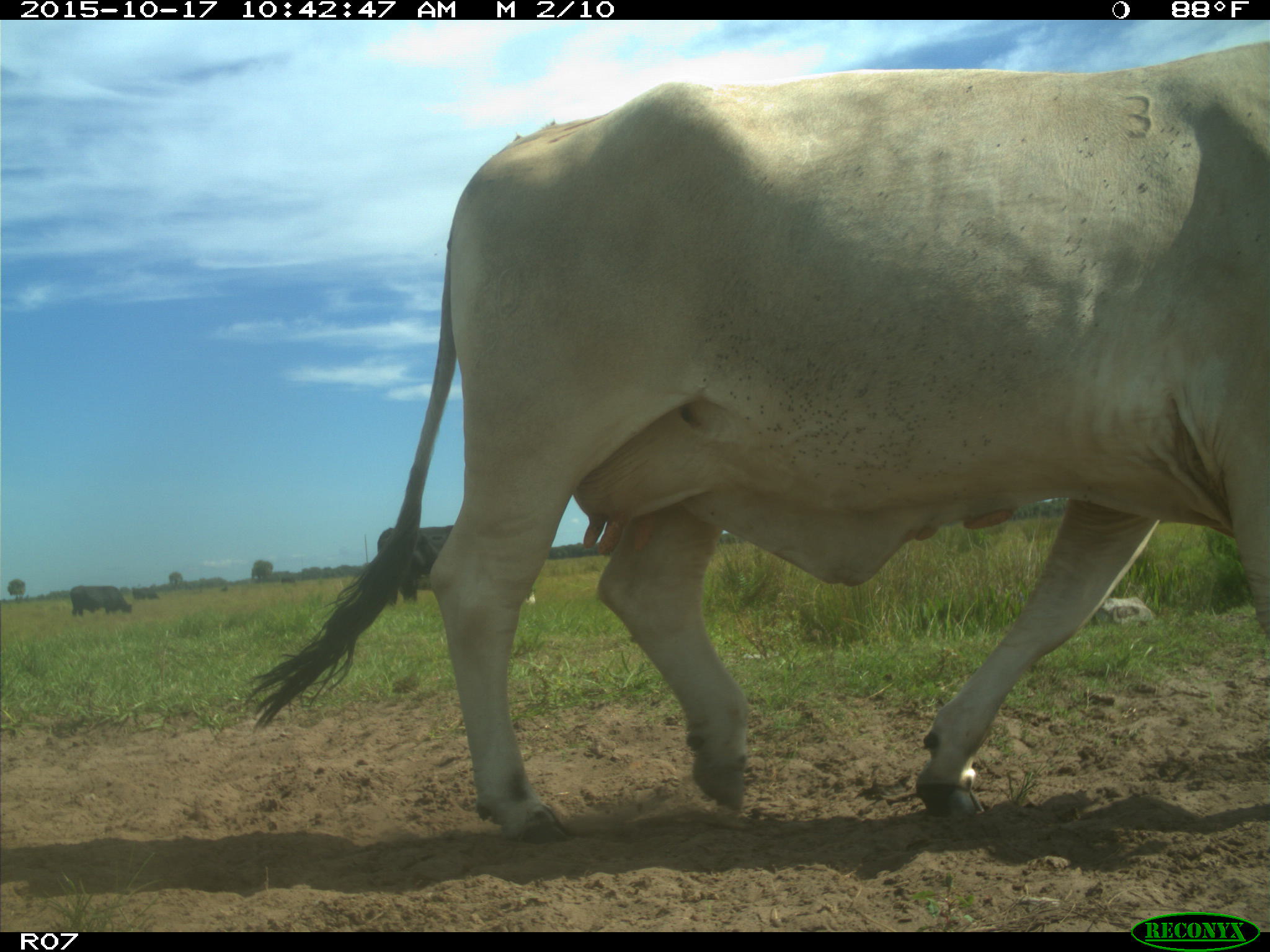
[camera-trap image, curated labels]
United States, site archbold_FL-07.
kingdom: Animalia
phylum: Chordata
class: Mammalia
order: Artiodactyla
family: Bovidae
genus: Bos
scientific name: Bos taurus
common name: domestic cow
Bos taurus (domestic cow).